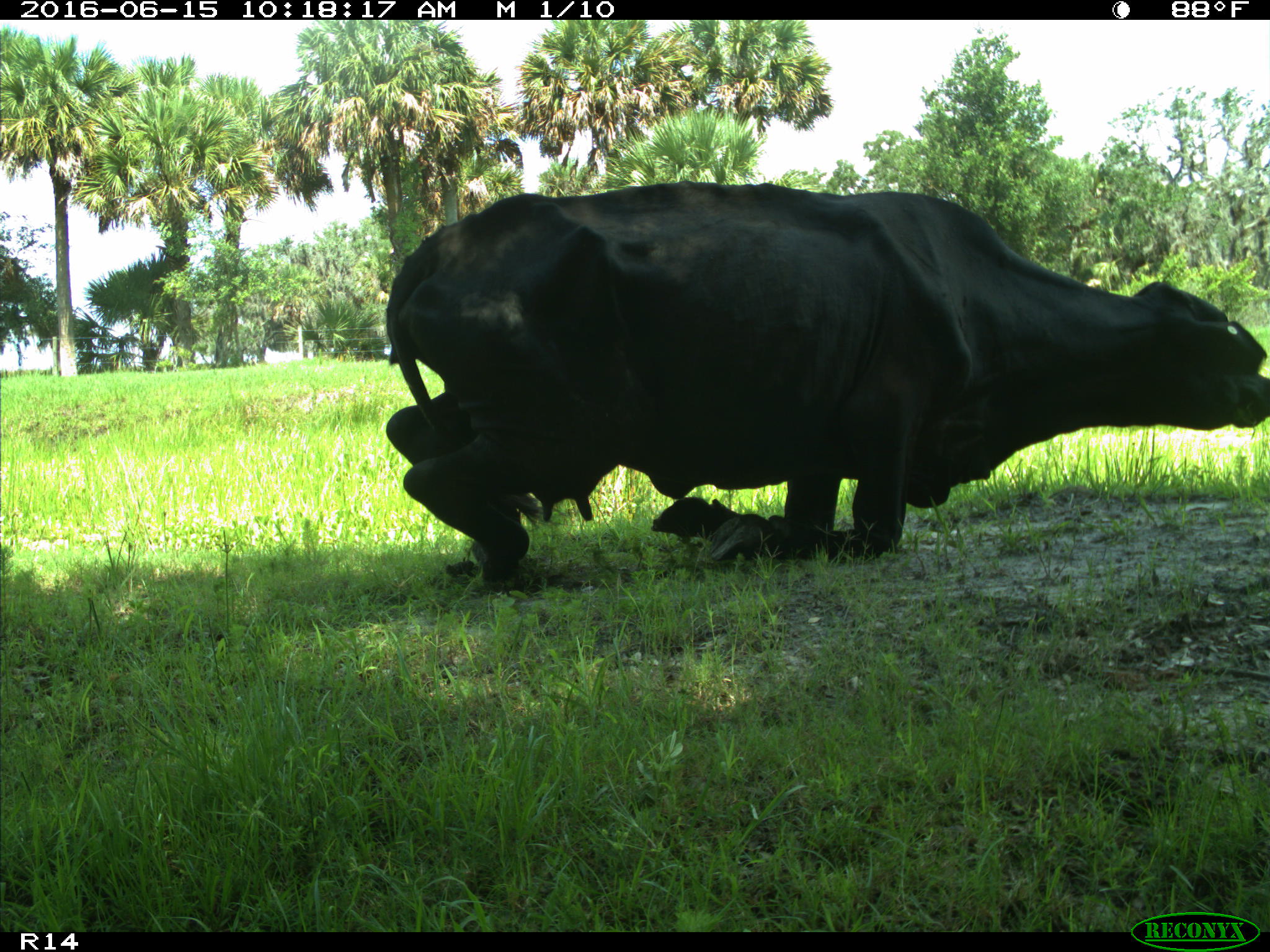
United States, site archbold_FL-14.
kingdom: Animalia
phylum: Chordata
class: Mammalia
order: Artiodactyla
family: Bovidae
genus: Bos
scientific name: Bos taurus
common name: domestic cow